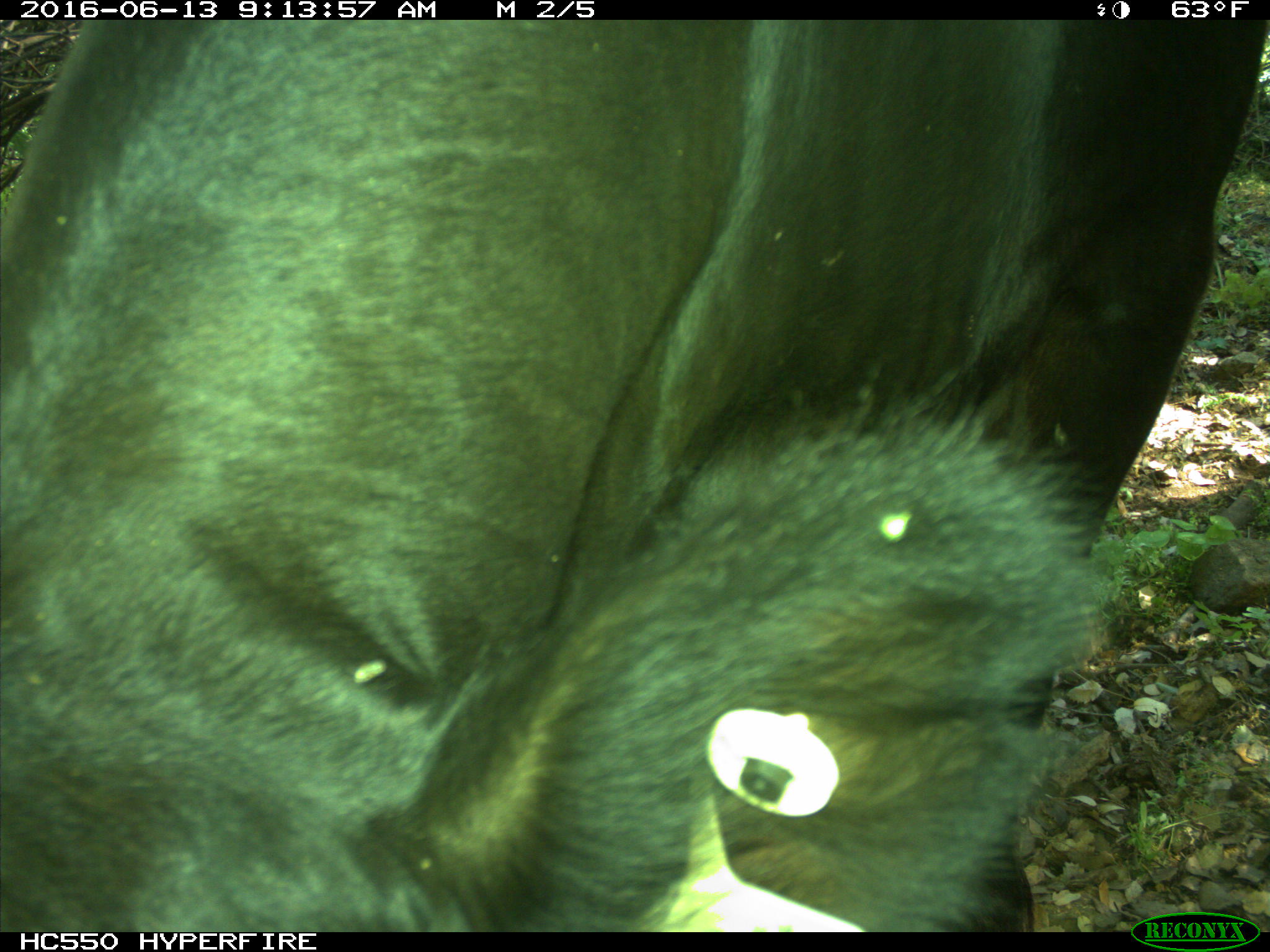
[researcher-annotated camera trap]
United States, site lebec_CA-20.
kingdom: Animalia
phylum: Chordata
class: Mammalia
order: Artiodactyla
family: Bovidae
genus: Bos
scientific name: Bos taurus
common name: domestic cow